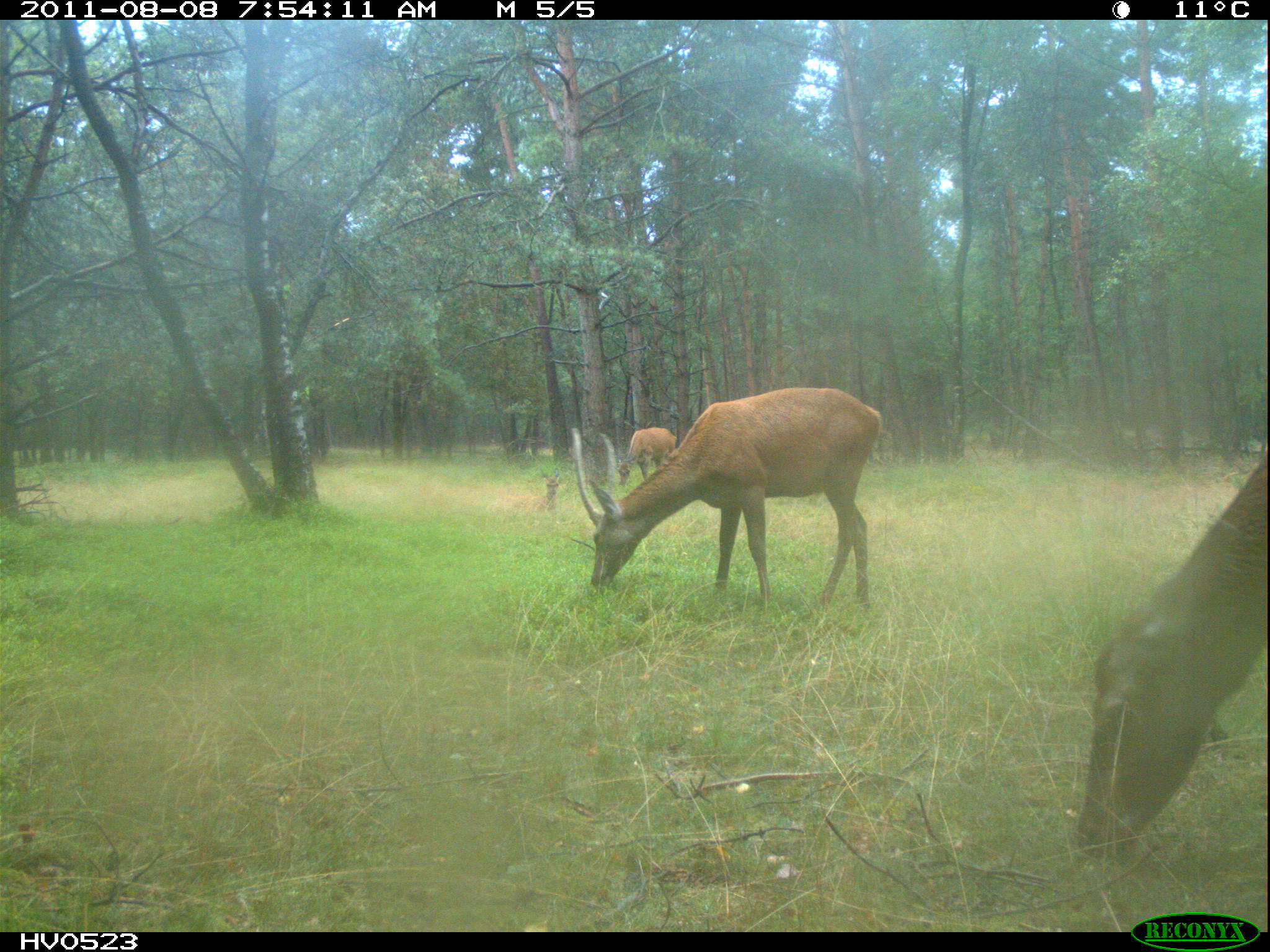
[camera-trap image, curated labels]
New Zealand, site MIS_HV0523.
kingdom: Animalia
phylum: Chordata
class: Mammalia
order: Artiodactyla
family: Cervidae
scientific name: Cervidae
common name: deer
Deer (Cervidae).